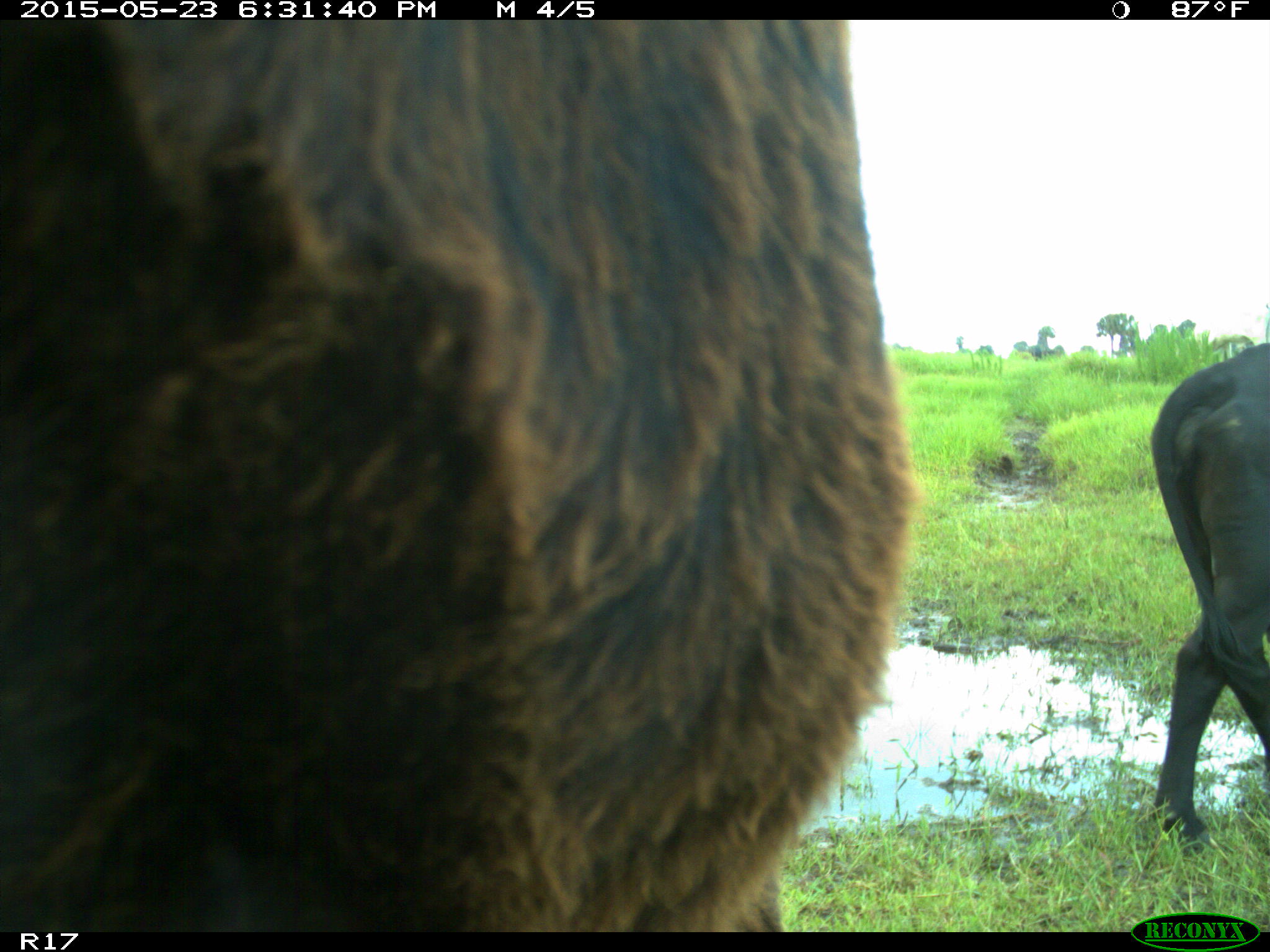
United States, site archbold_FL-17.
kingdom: Animalia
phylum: Chordata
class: Mammalia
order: Artiodactyla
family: Bovidae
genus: Bos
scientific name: Bos taurus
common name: domestic cow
Bos taurus (domestic cow).